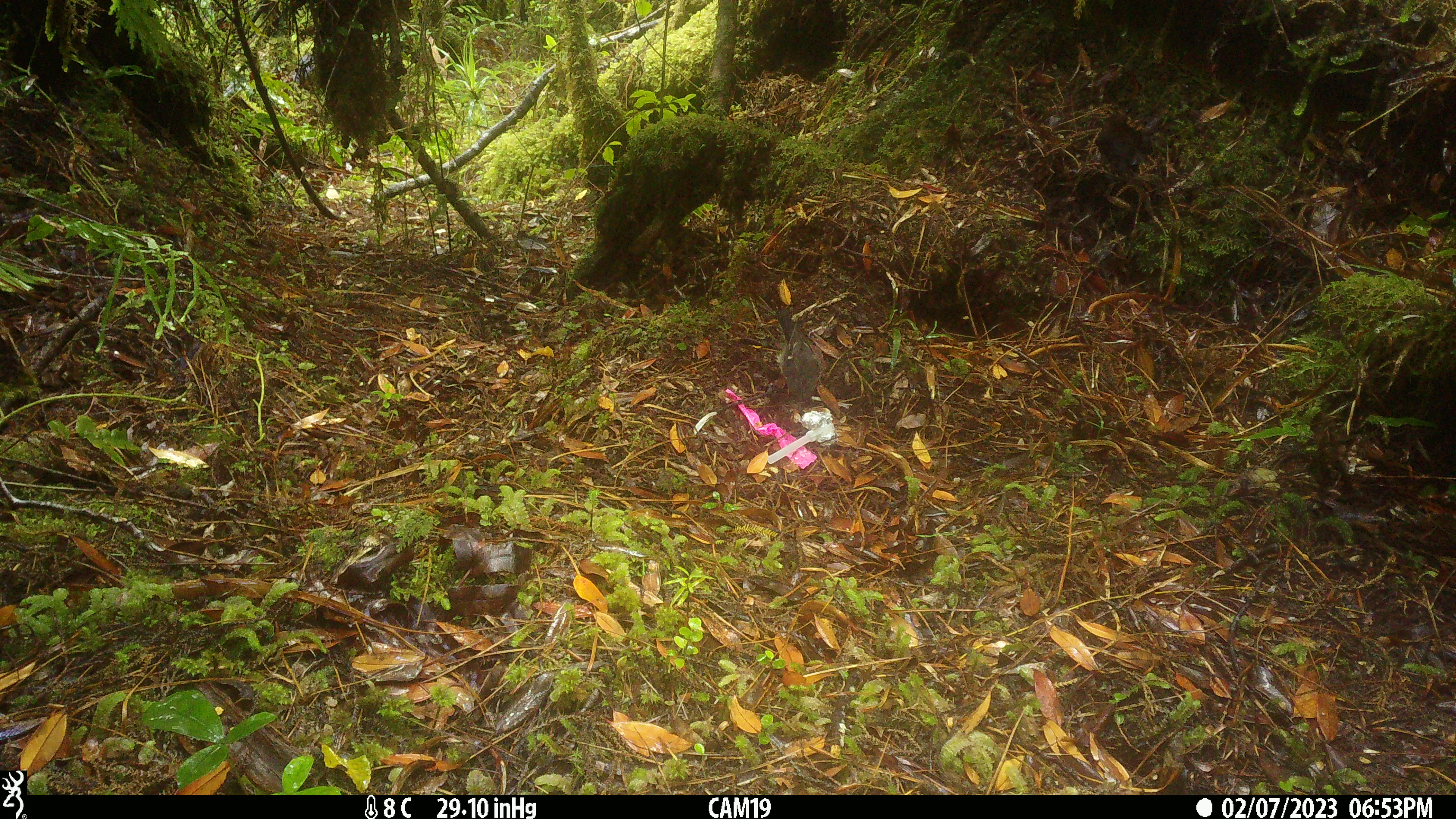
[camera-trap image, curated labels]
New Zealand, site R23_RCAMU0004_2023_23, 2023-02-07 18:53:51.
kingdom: Animalia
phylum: Chordata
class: Aves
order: Passeriformes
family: Petroicidae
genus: Petroica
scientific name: Petroica macrocephala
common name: tomtit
Tomtit (Petroica macrocephala).